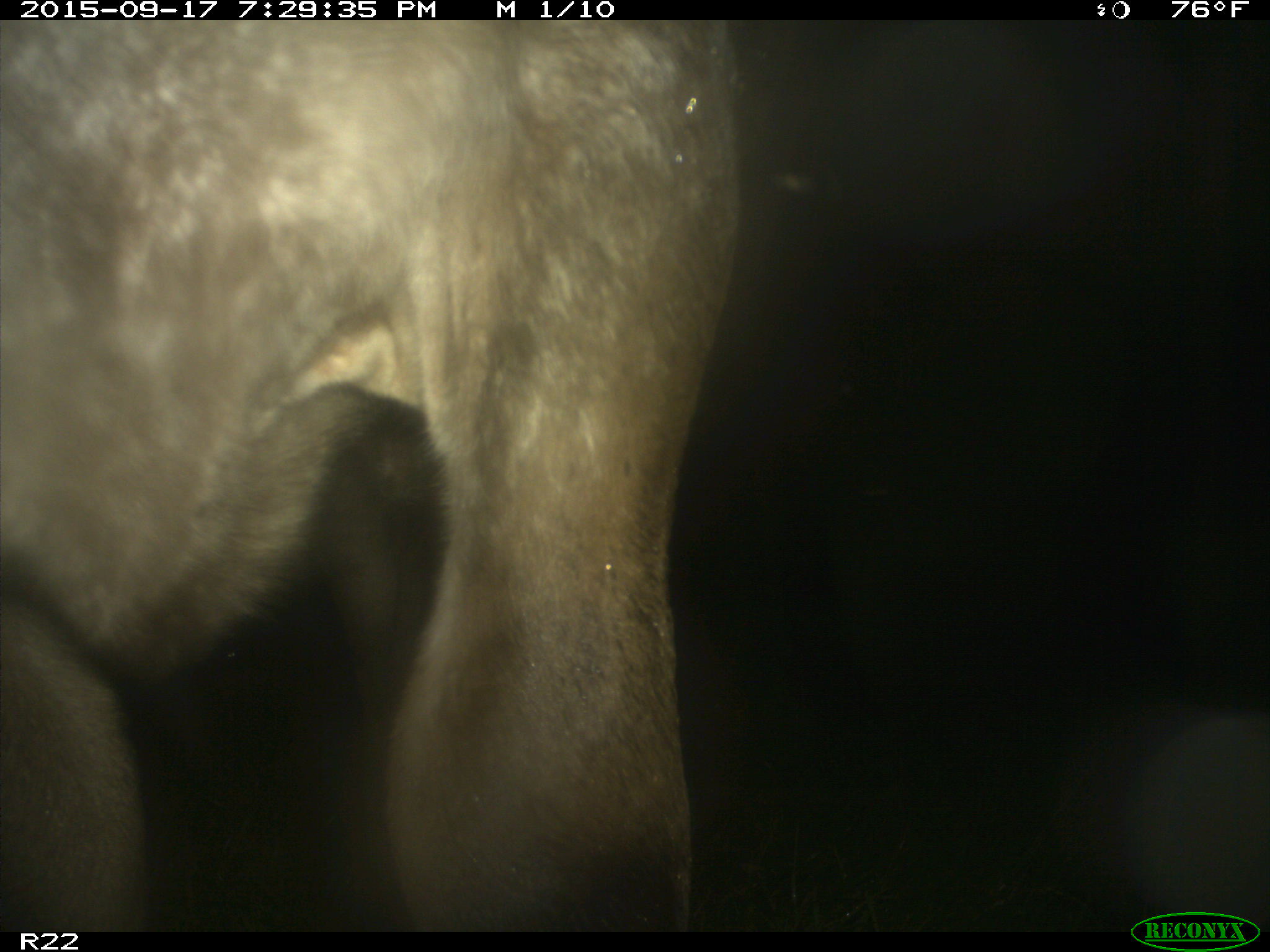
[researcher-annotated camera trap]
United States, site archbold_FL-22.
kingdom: Animalia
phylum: Chordata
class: Mammalia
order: Artiodactyla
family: Bovidae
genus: Bos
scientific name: Bos taurus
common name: domestic cow